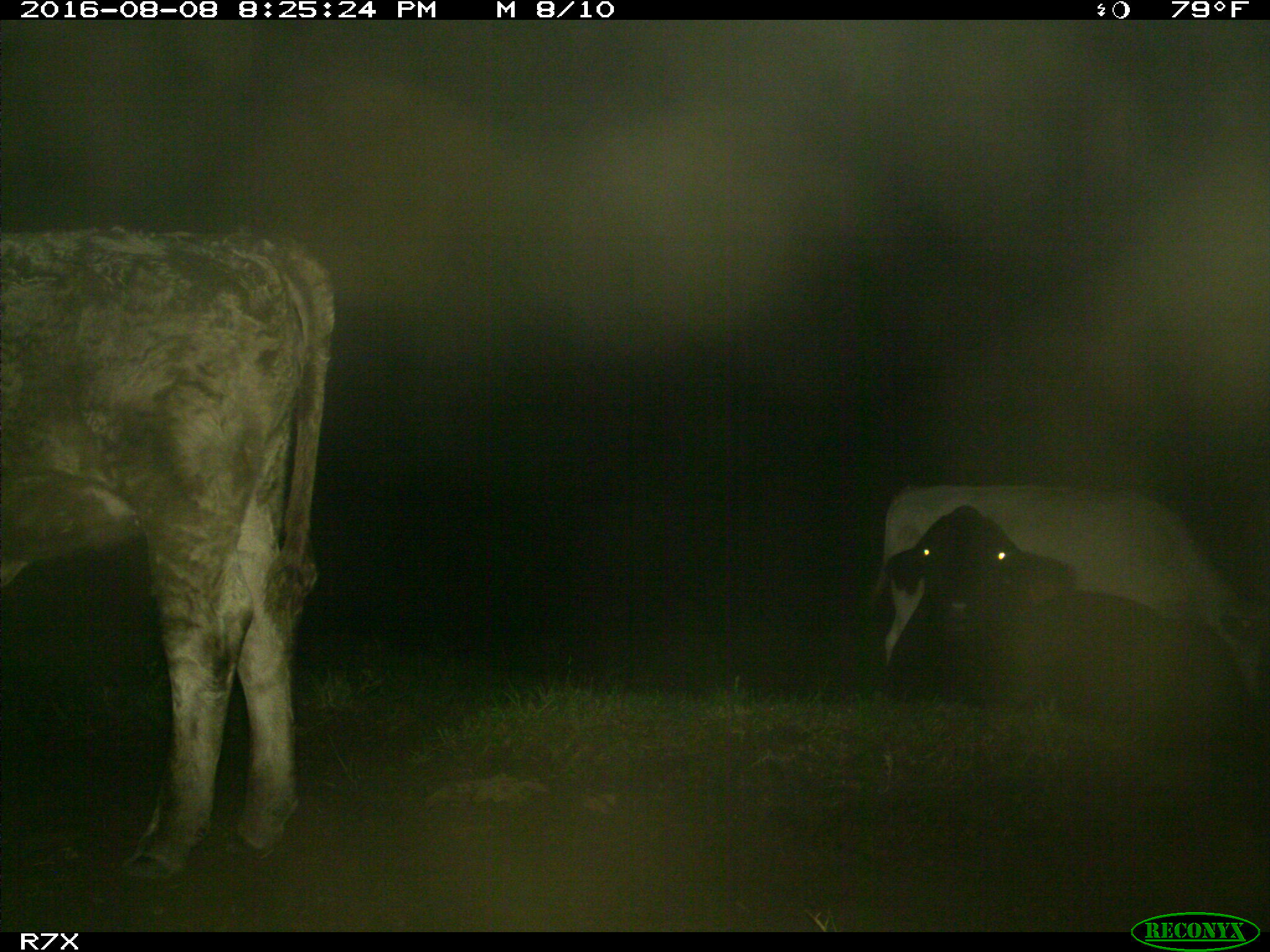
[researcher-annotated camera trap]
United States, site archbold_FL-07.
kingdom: Animalia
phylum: Chordata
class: Mammalia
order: Artiodactyla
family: Bovidae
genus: Bos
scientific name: Bos taurus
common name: domestic cow